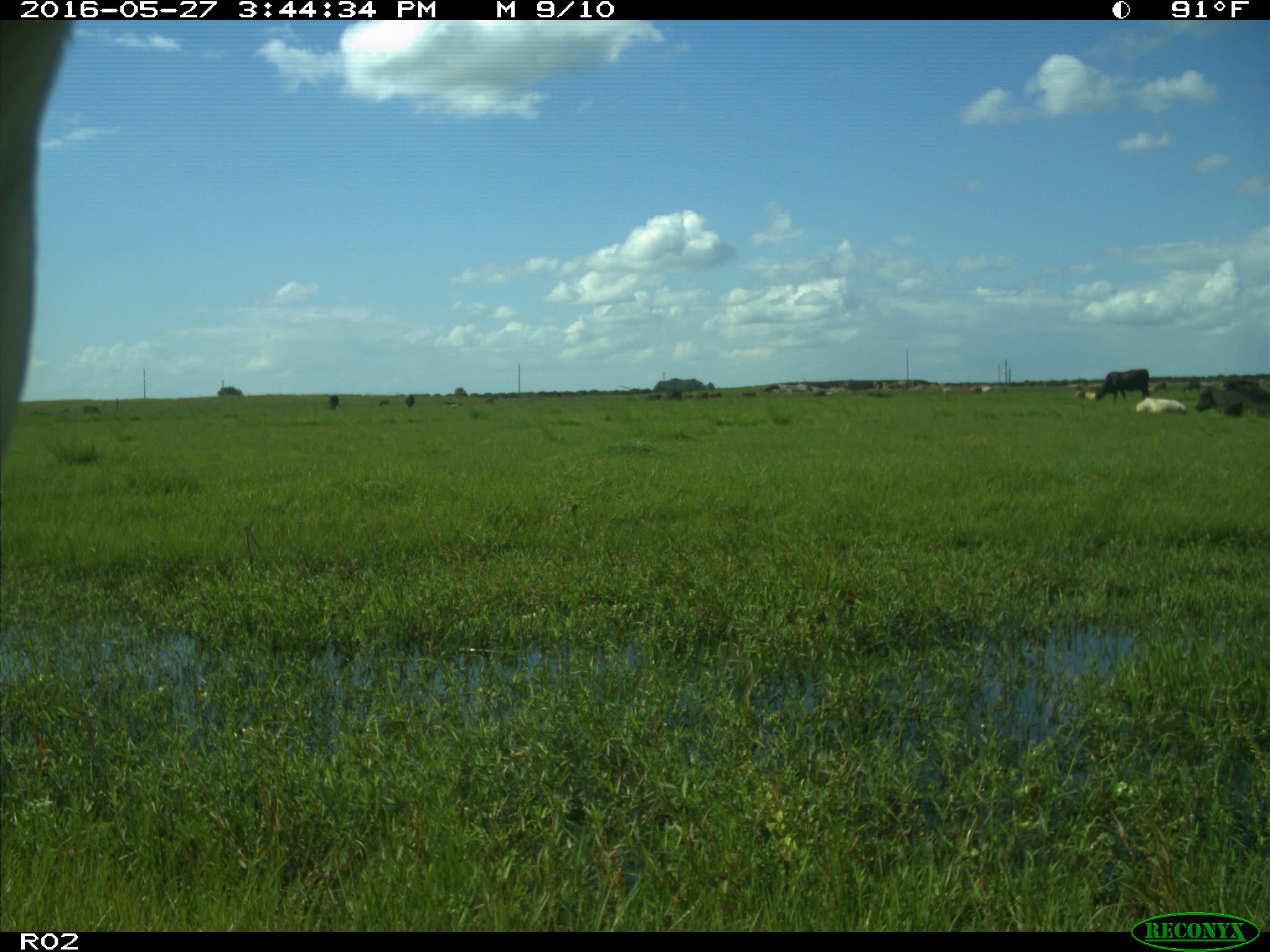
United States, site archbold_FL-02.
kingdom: Animalia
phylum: Chordata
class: Mammalia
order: Artiodactyla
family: Bovidae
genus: Bos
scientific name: Bos taurus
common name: domestic cow